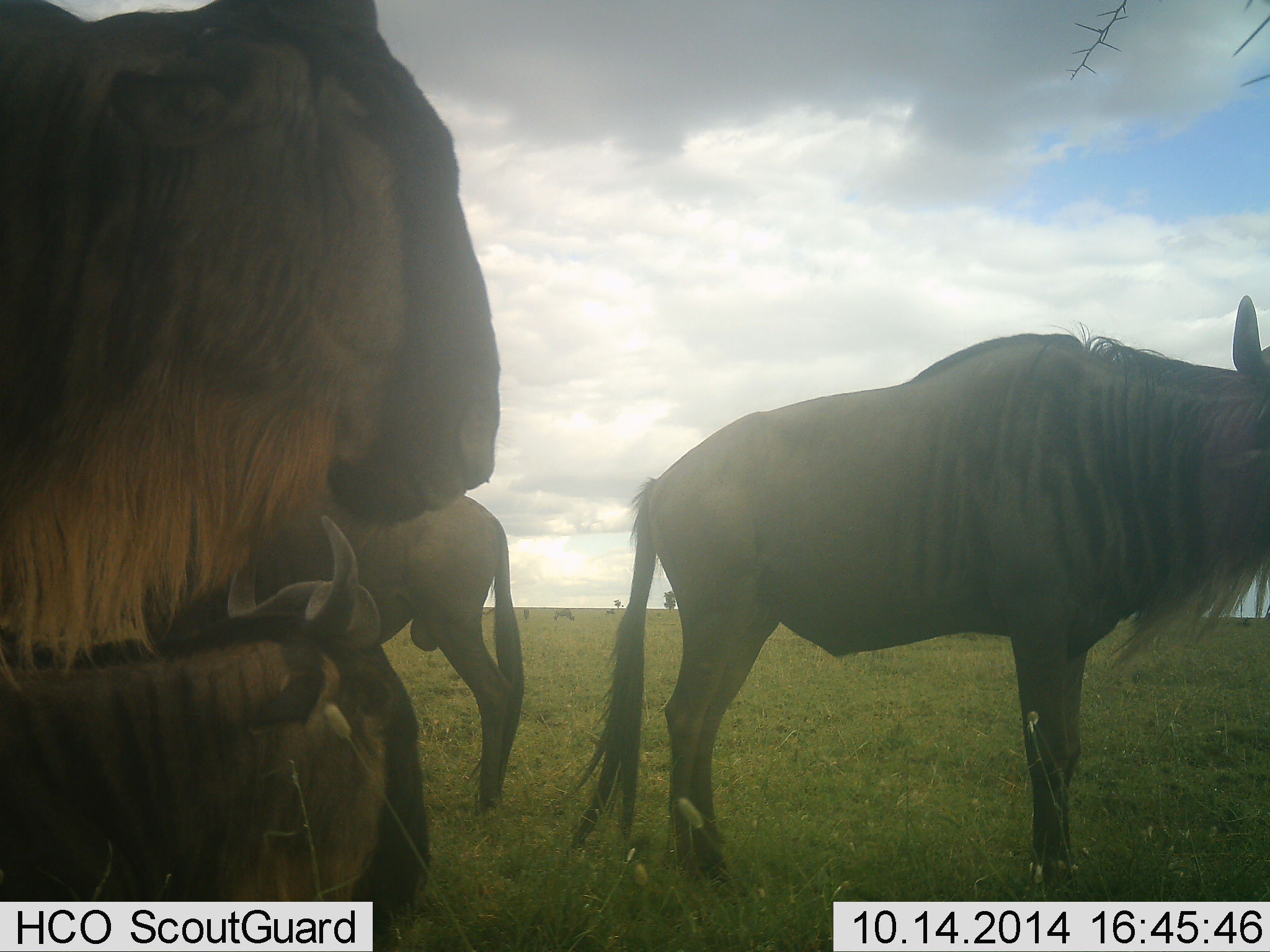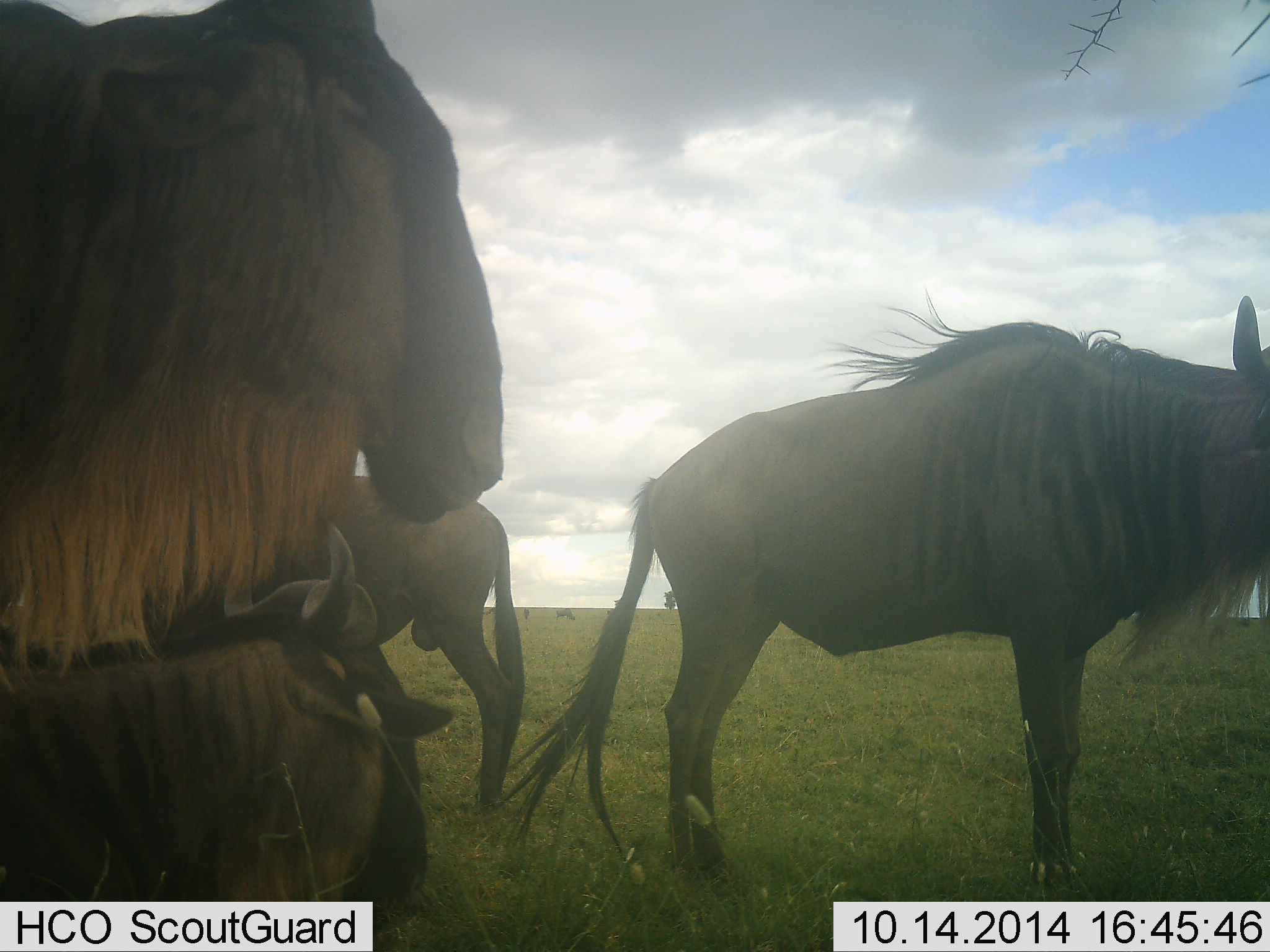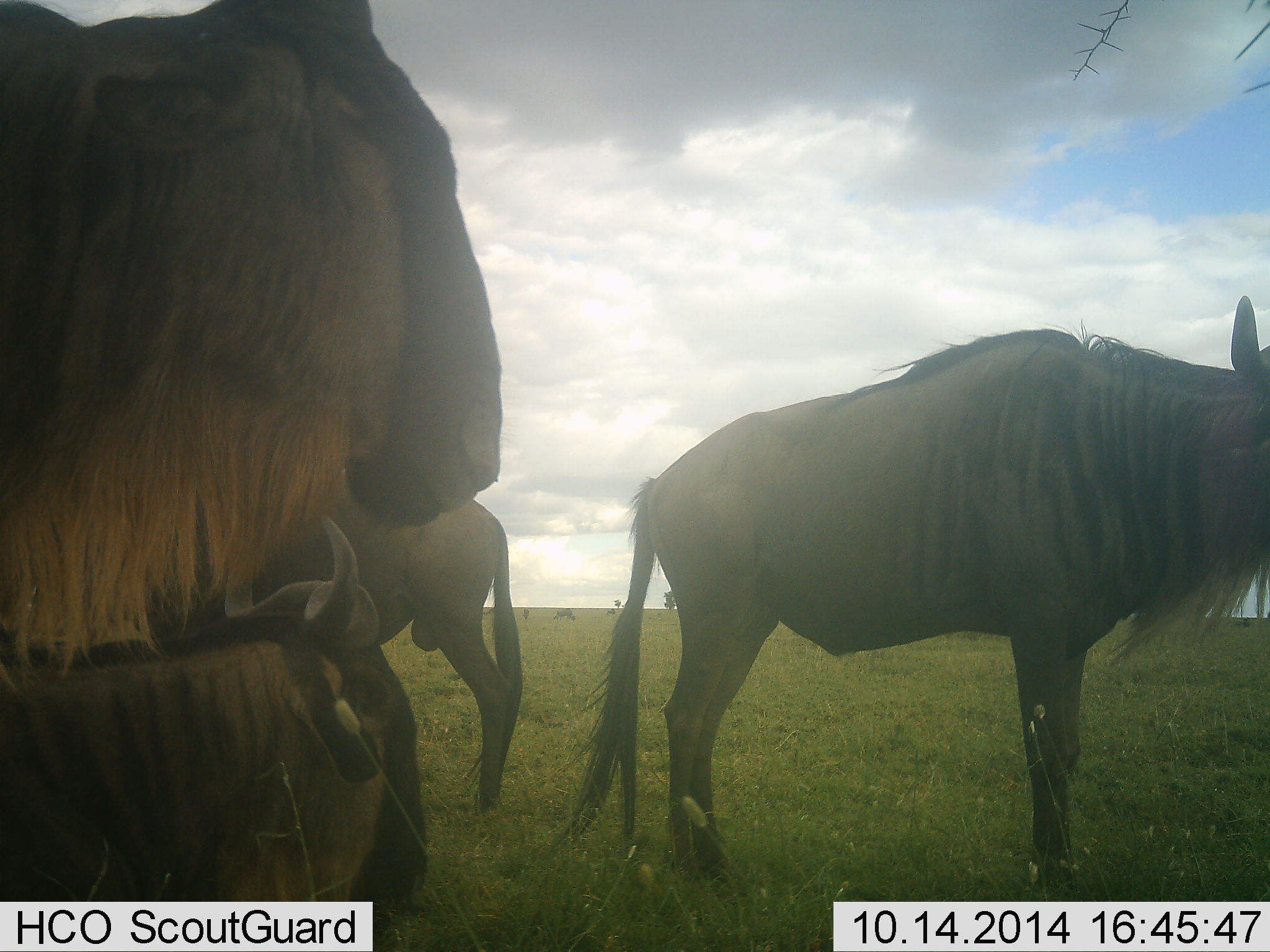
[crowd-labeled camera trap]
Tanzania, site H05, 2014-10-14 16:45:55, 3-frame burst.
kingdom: Animalia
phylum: Chordata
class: Mammalia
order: Artiodactyla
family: Bovidae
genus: Connochaetes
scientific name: Connochaetes taurinus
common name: blue wildebeest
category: wildebeest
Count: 4.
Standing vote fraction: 100%.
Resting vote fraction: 90%.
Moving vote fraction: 0%.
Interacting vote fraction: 10%.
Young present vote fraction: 0%.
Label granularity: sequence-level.